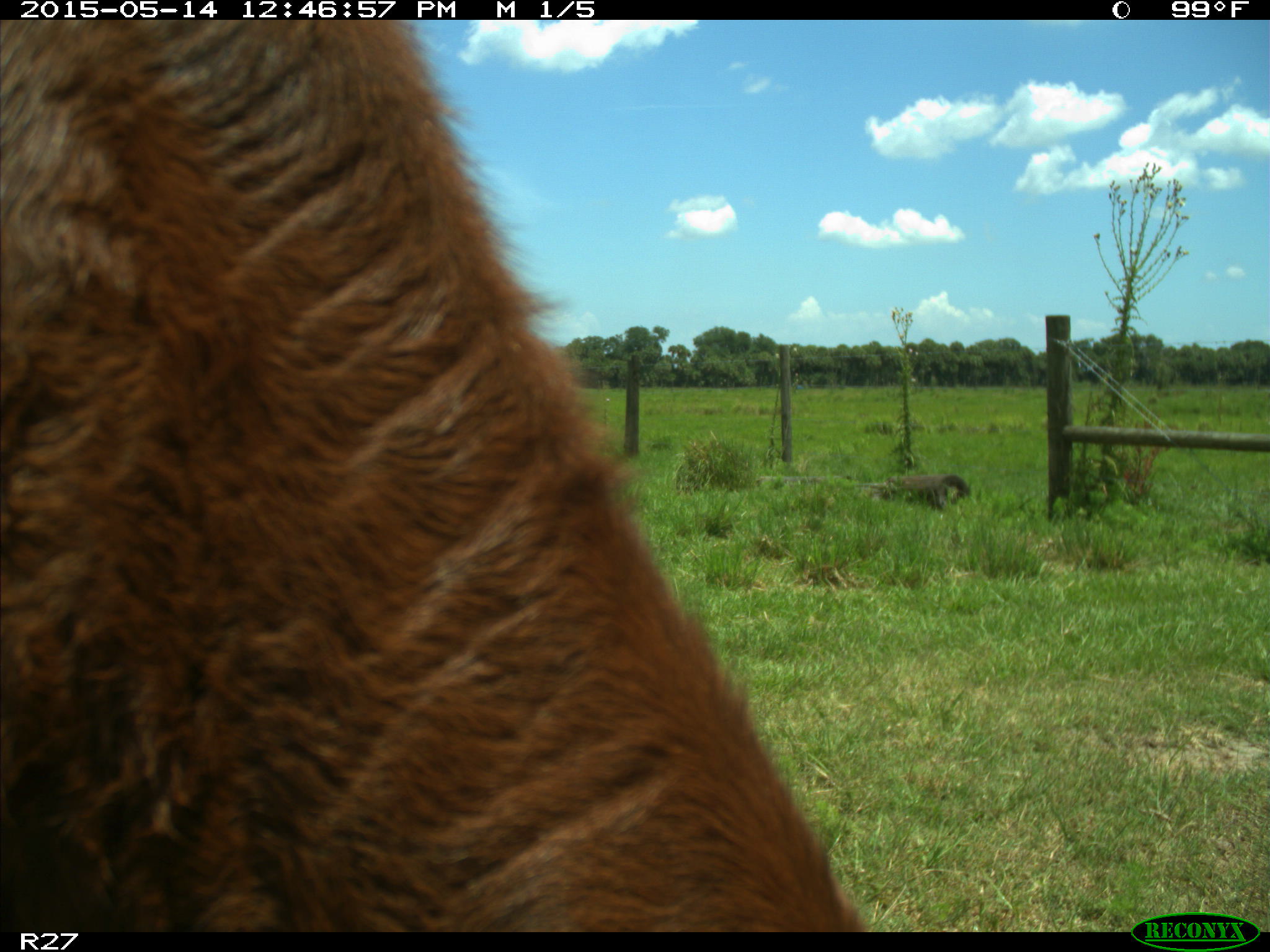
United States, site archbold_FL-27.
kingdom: Animalia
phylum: Chordata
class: Mammalia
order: Artiodactyla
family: Bovidae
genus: Bos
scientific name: Bos taurus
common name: domestic cow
Bos taurus (domestic cow).